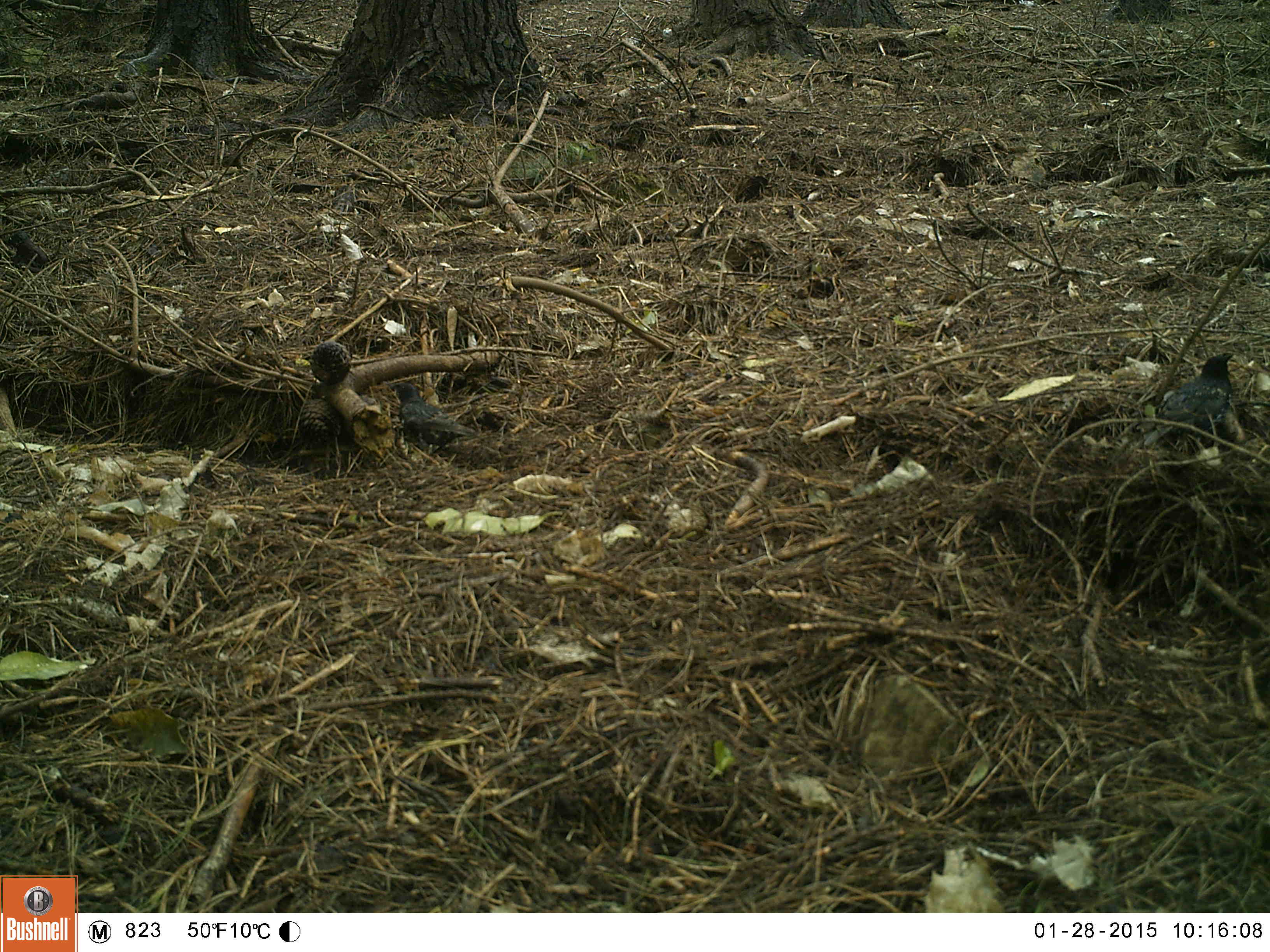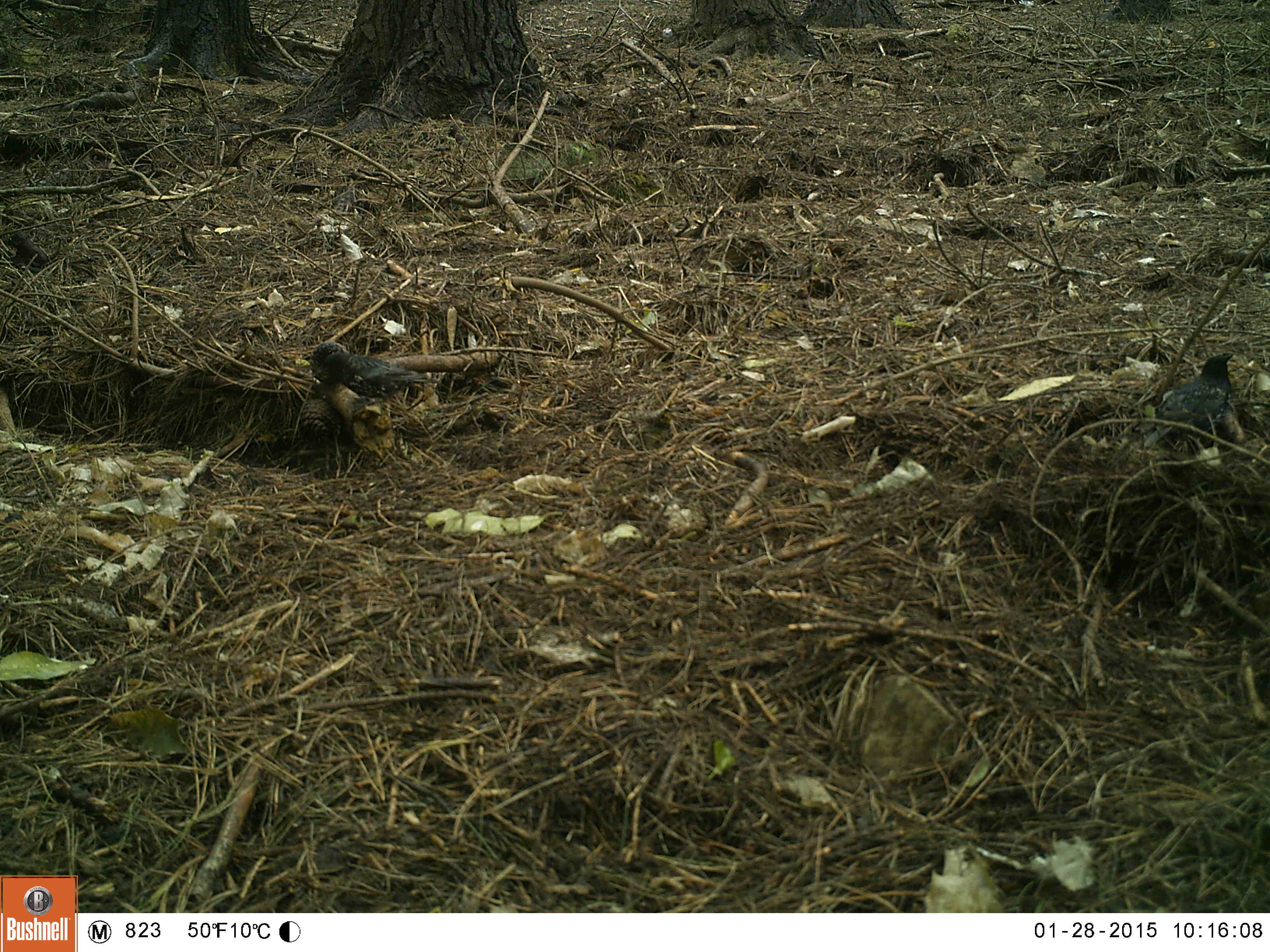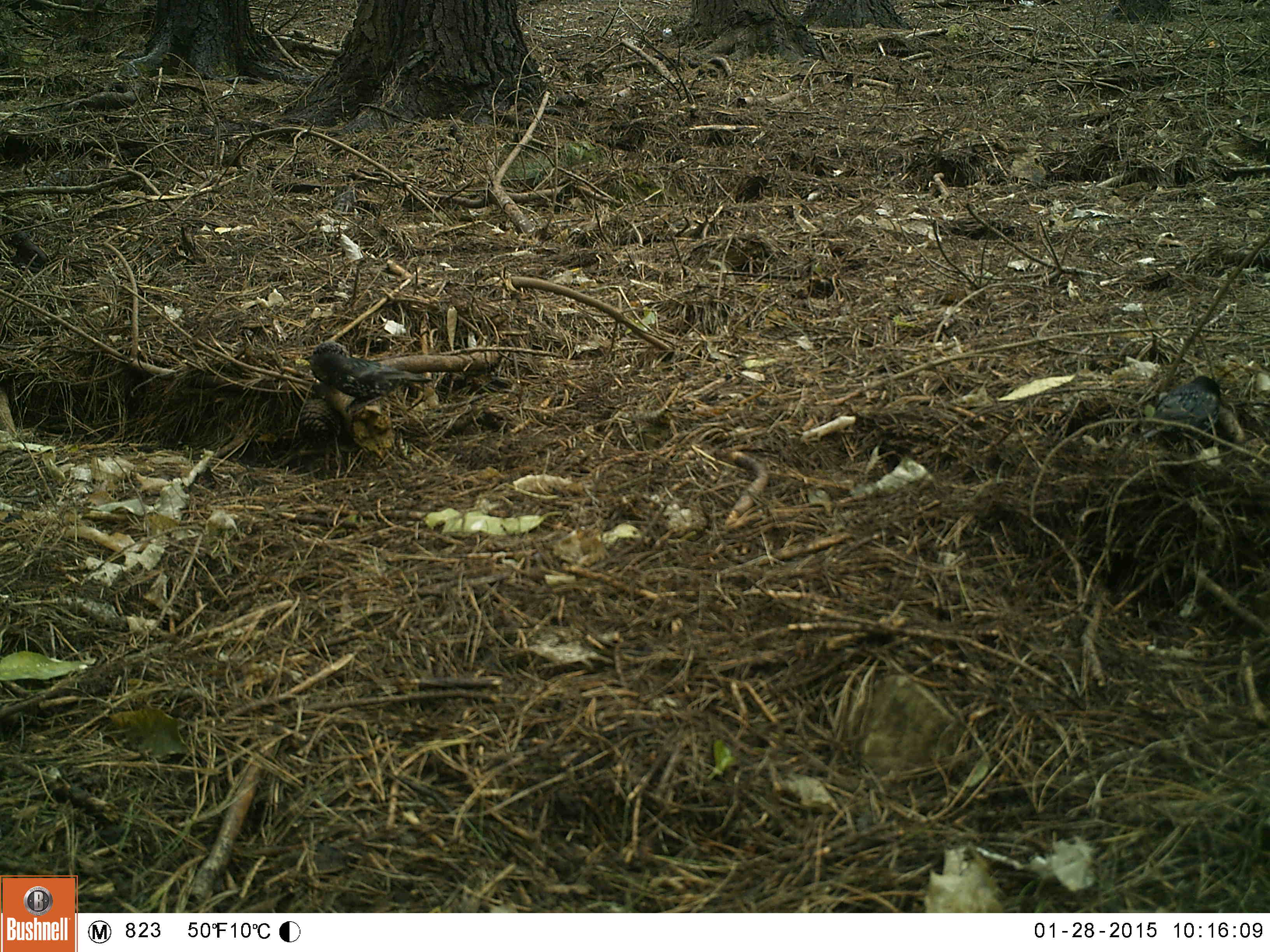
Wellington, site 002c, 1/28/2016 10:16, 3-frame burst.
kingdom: Animalia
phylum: Chordata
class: Aves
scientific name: Aves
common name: bird